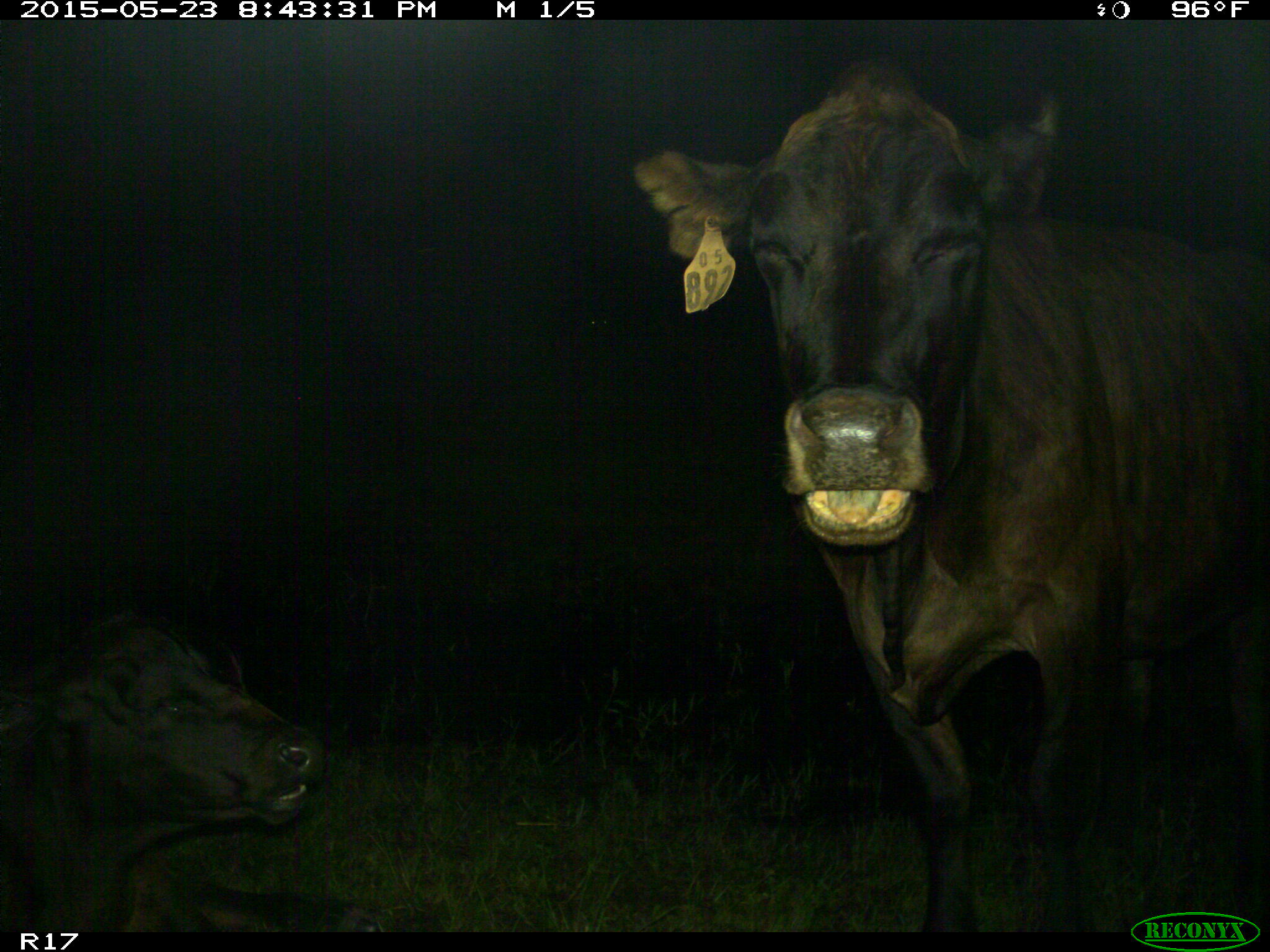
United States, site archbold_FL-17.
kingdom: Animalia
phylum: Chordata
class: Mammalia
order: Artiodactyla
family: Bovidae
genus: Bos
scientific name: Bos taurus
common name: domestic cow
Bos taurus (domestic cow).